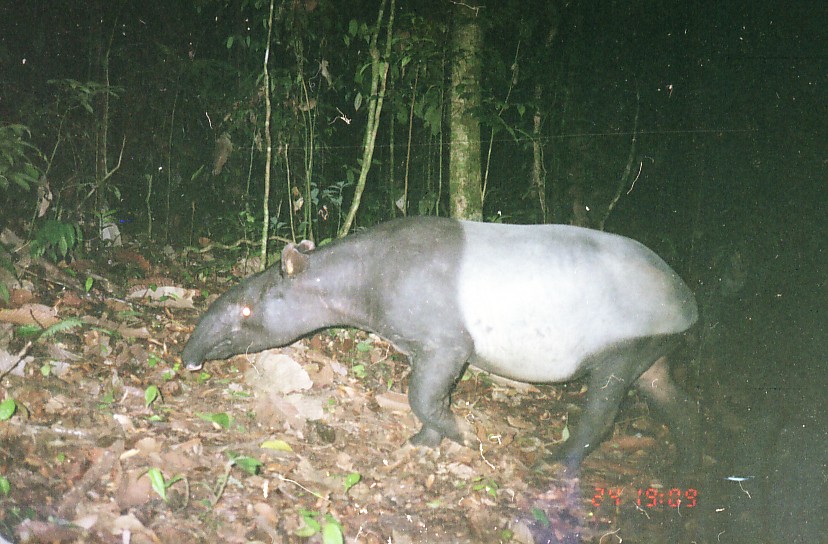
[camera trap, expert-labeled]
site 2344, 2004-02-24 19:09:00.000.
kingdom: Animalia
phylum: Chordata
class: Mammalia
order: Perissodactyla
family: Tapiridae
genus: Tapirus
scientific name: Tapirus indicus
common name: malayan tapir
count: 1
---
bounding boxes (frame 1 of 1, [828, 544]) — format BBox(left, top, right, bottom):
tapirus indicus: BBox(180, 214, 706, 485)